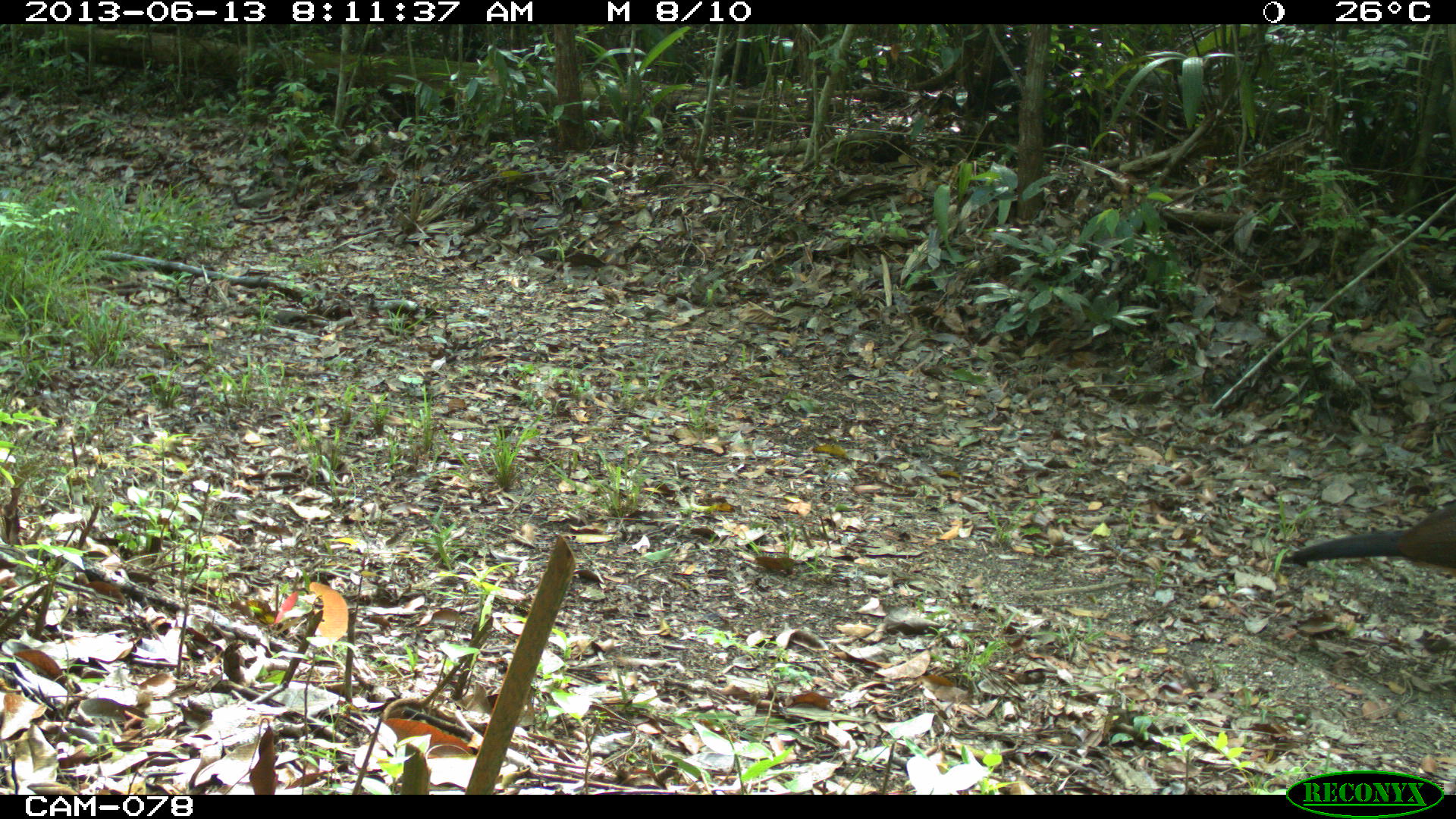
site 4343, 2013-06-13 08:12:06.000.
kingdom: Animalia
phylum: Chordata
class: Aves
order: Galliformes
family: Cracidae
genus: Crax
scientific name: Crax rubra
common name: great curassow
Crax rubra (great curassow), count 1, sex female.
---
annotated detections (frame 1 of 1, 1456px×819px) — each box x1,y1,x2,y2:
crax rubra: 1283,493,1456,578